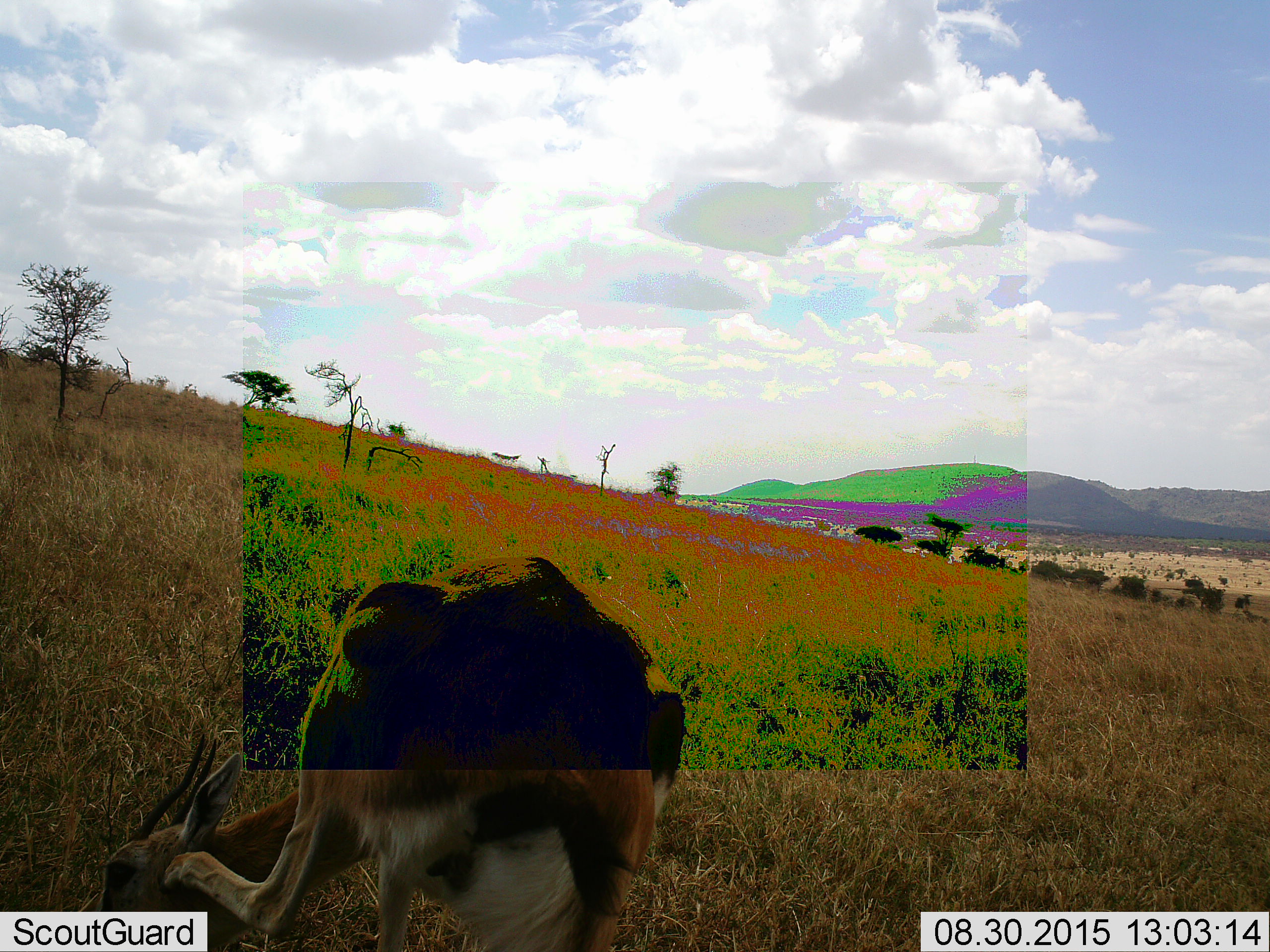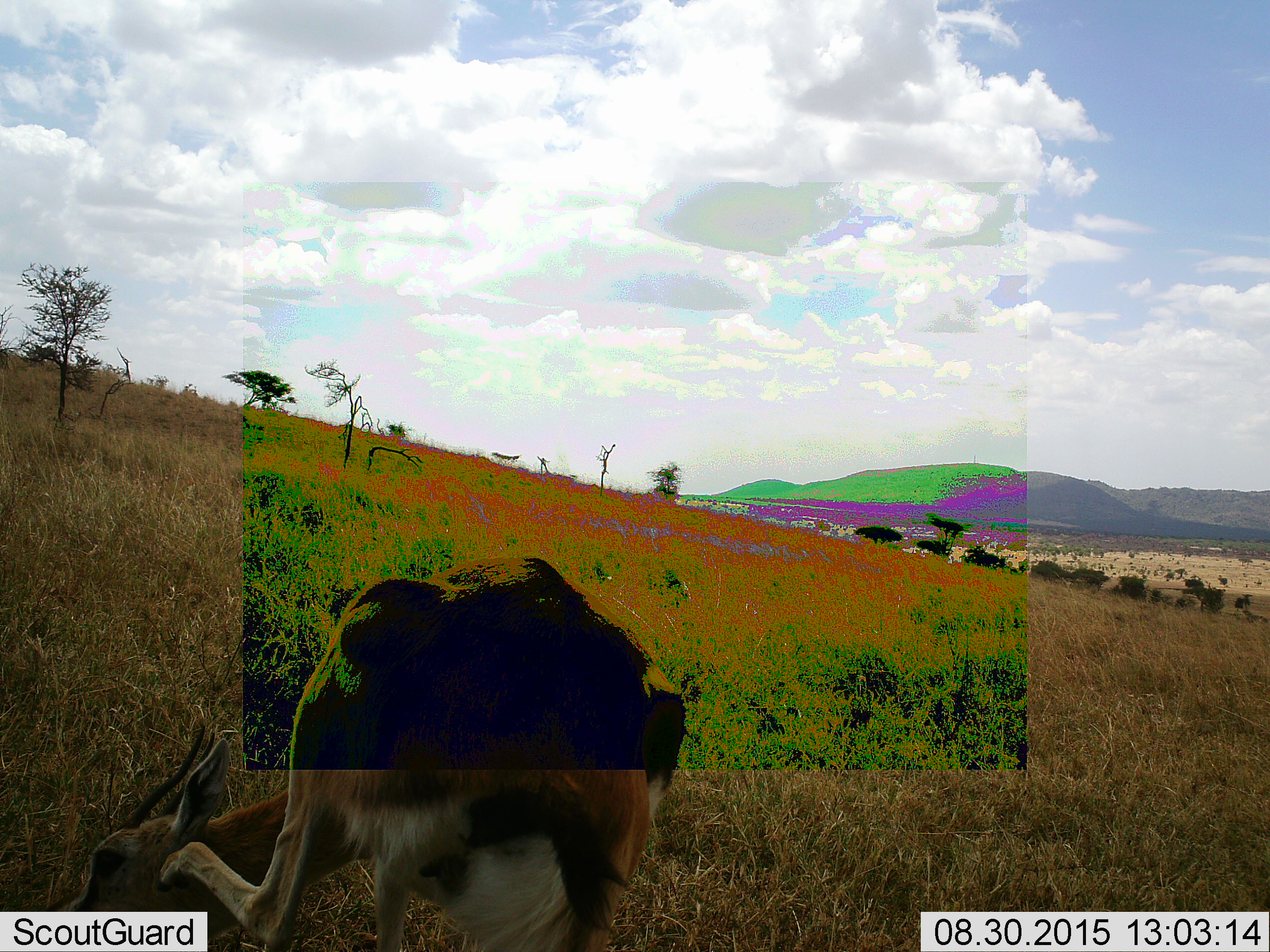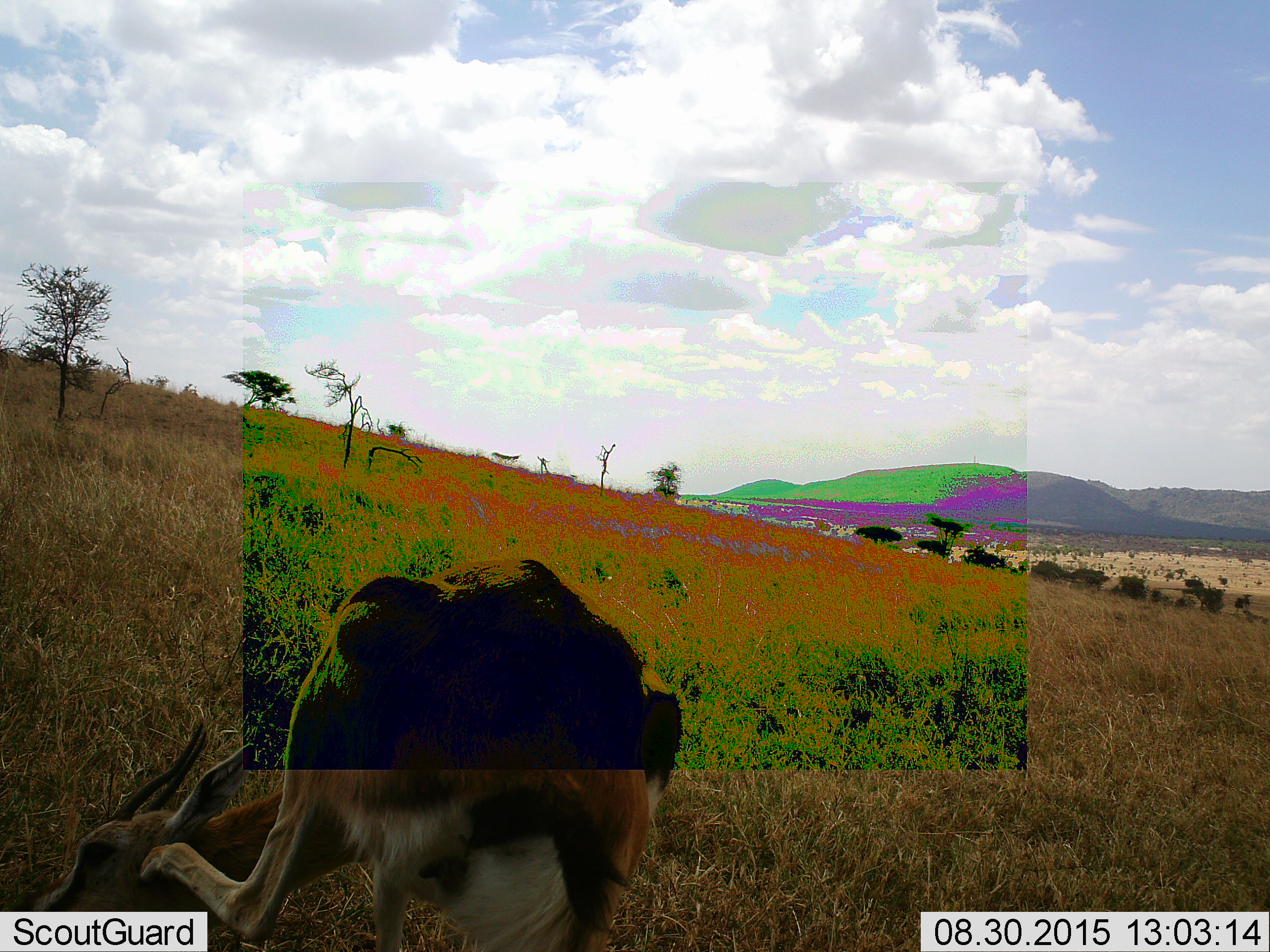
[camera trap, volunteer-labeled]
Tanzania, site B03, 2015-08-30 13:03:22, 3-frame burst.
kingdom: Animalia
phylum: Chordata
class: Mammalia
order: Artiodactyla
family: Bovidae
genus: Eudorcas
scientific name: Eudorcas thomsonii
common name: thomson's gazelle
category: gazellethomsons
Gazellethomsons (thomson's gazelle) (Eudorcas thomsonii), count 1. Behavior (volunteer vote fractions): standing 89%, resting 0%, moving 11%, interacting 0%. Young present (vote fraction): 0%. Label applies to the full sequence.